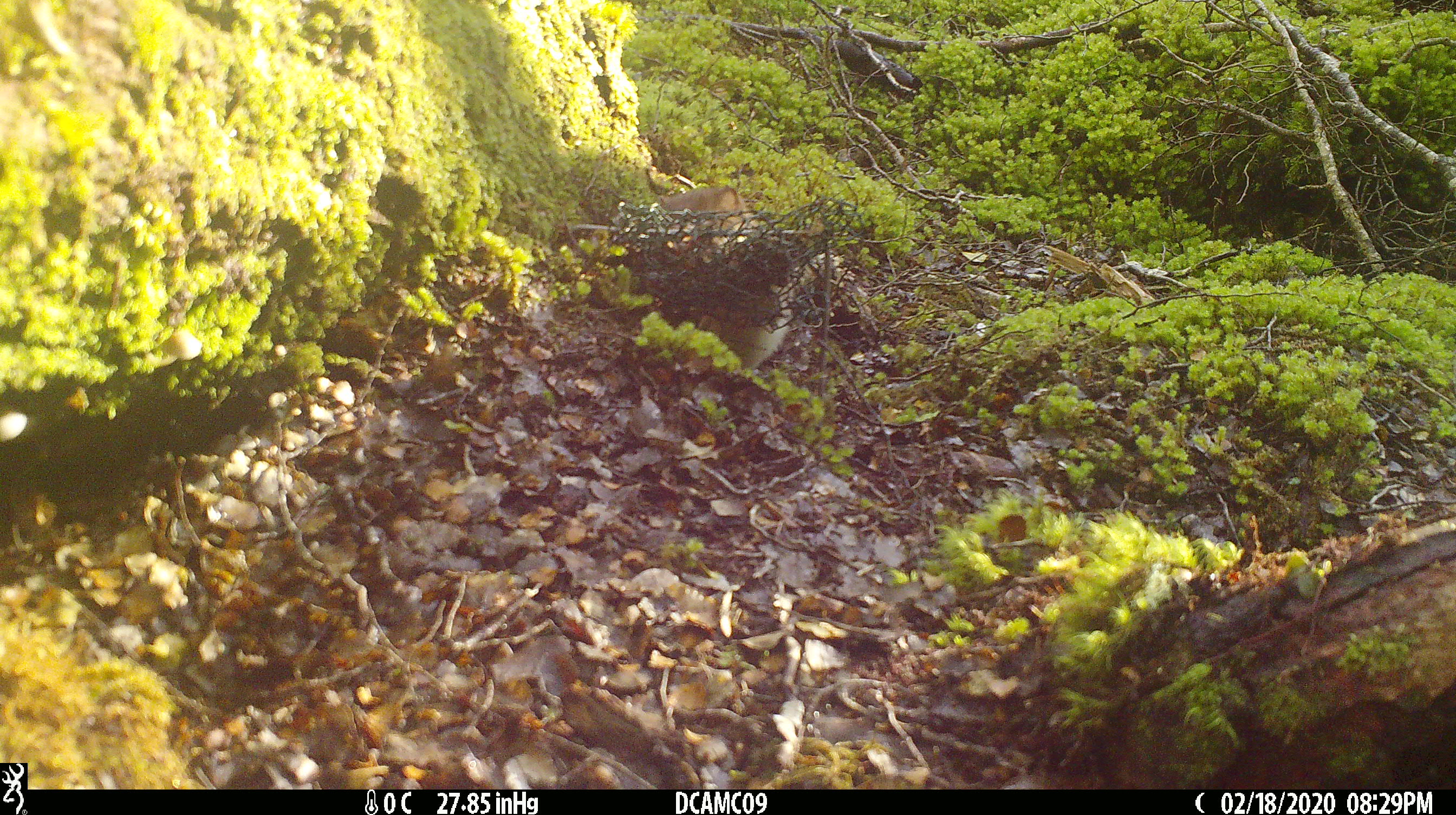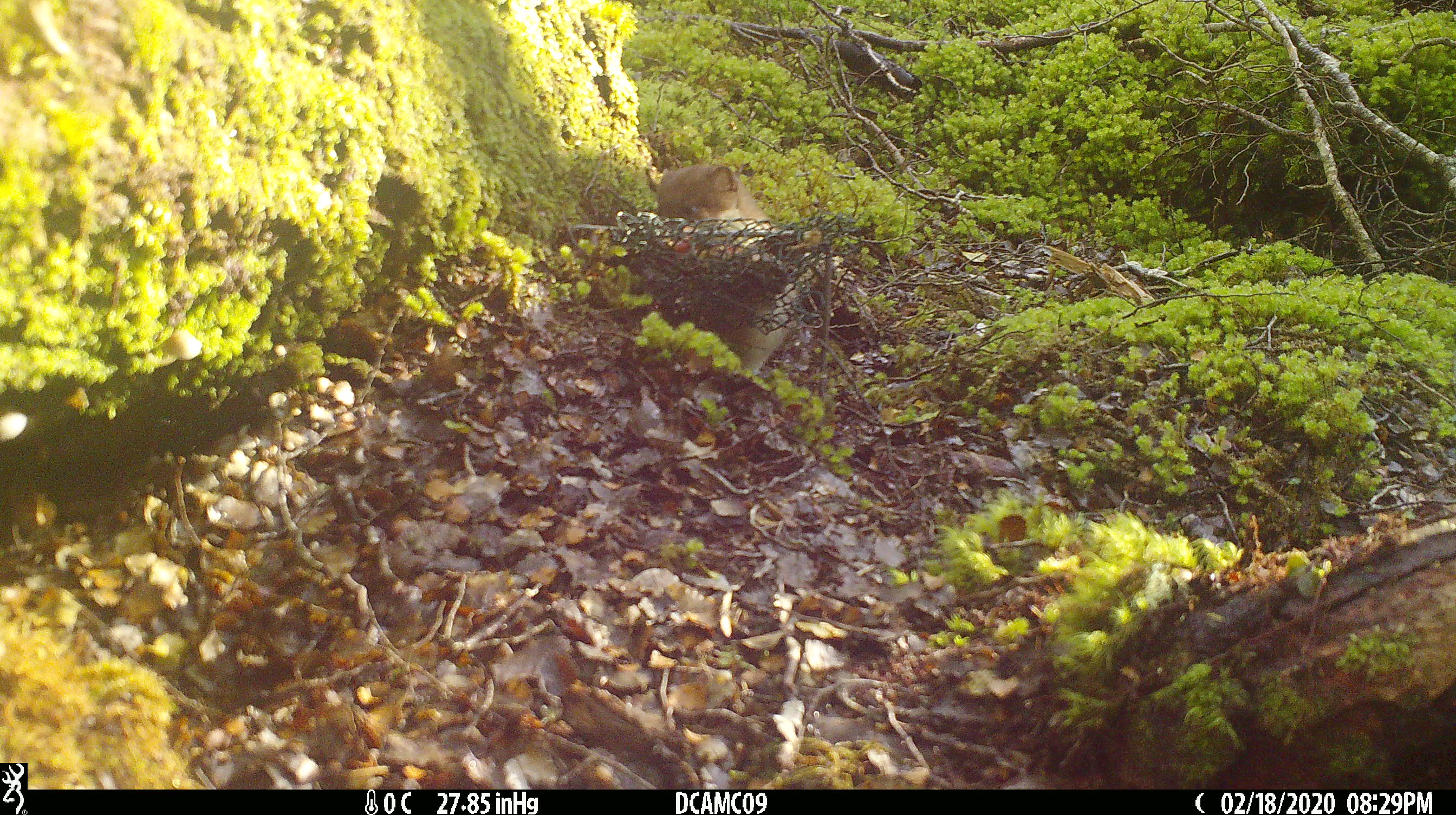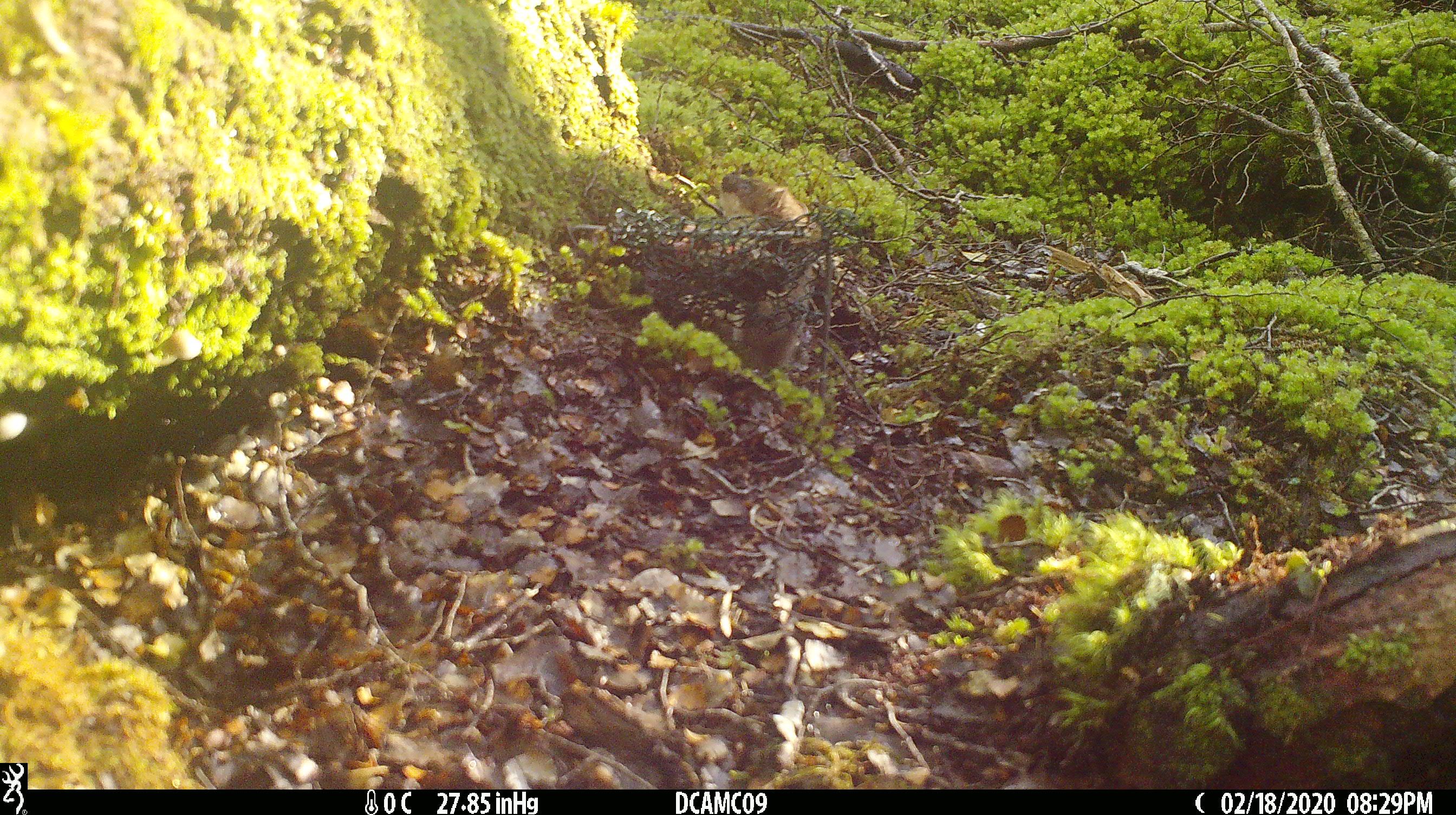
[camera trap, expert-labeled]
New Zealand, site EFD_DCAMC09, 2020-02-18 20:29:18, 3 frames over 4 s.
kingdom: Animalia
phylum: Chordata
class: Mammalia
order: Carnivora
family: Mustelidae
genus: Mustela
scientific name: Mustela erminea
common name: stoat